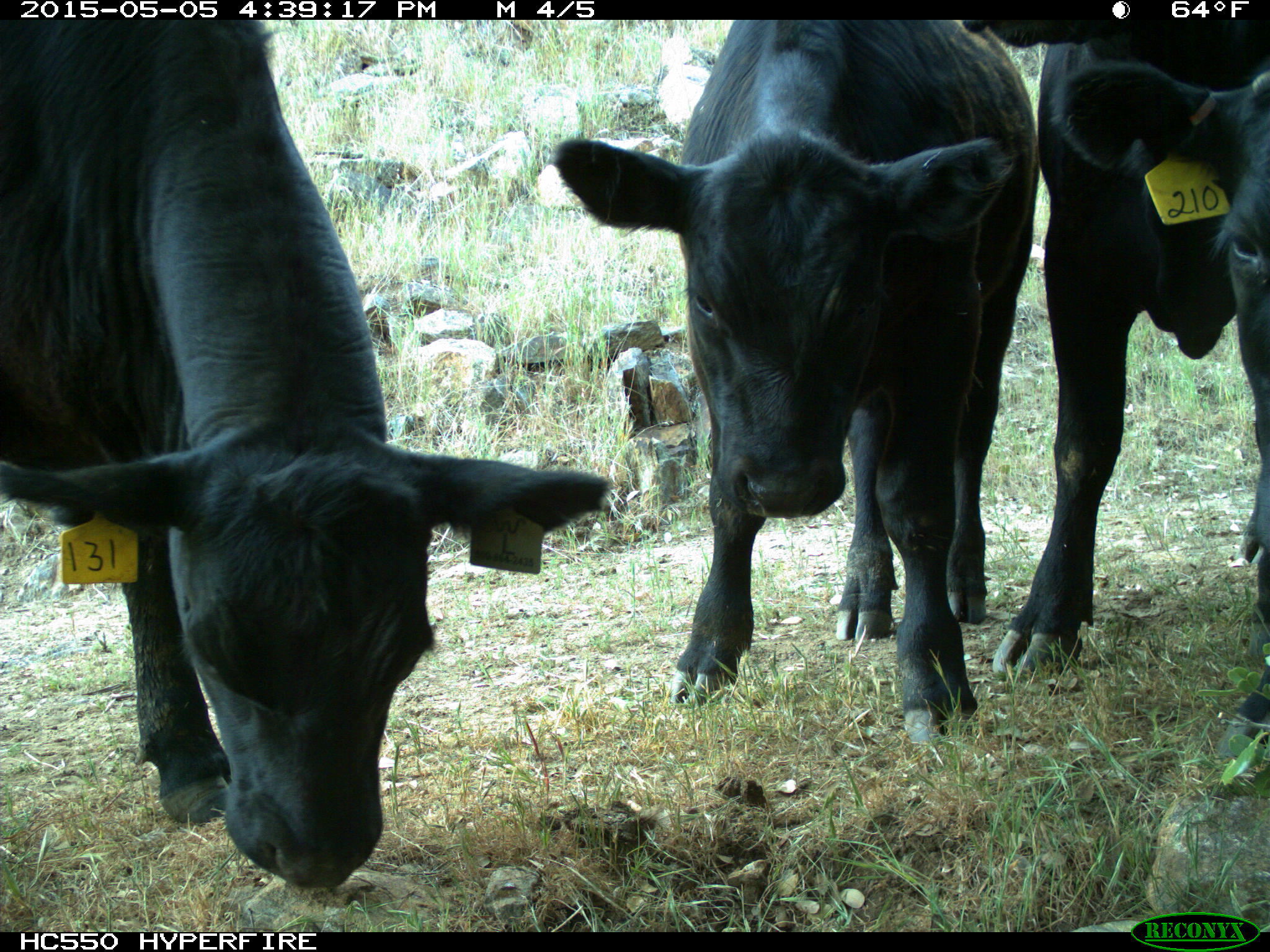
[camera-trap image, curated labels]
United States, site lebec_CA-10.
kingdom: Animalia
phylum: Chordata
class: Mammalia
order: Artiodactyla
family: Bovidae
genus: Bos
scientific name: Bos taurus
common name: domestic cow